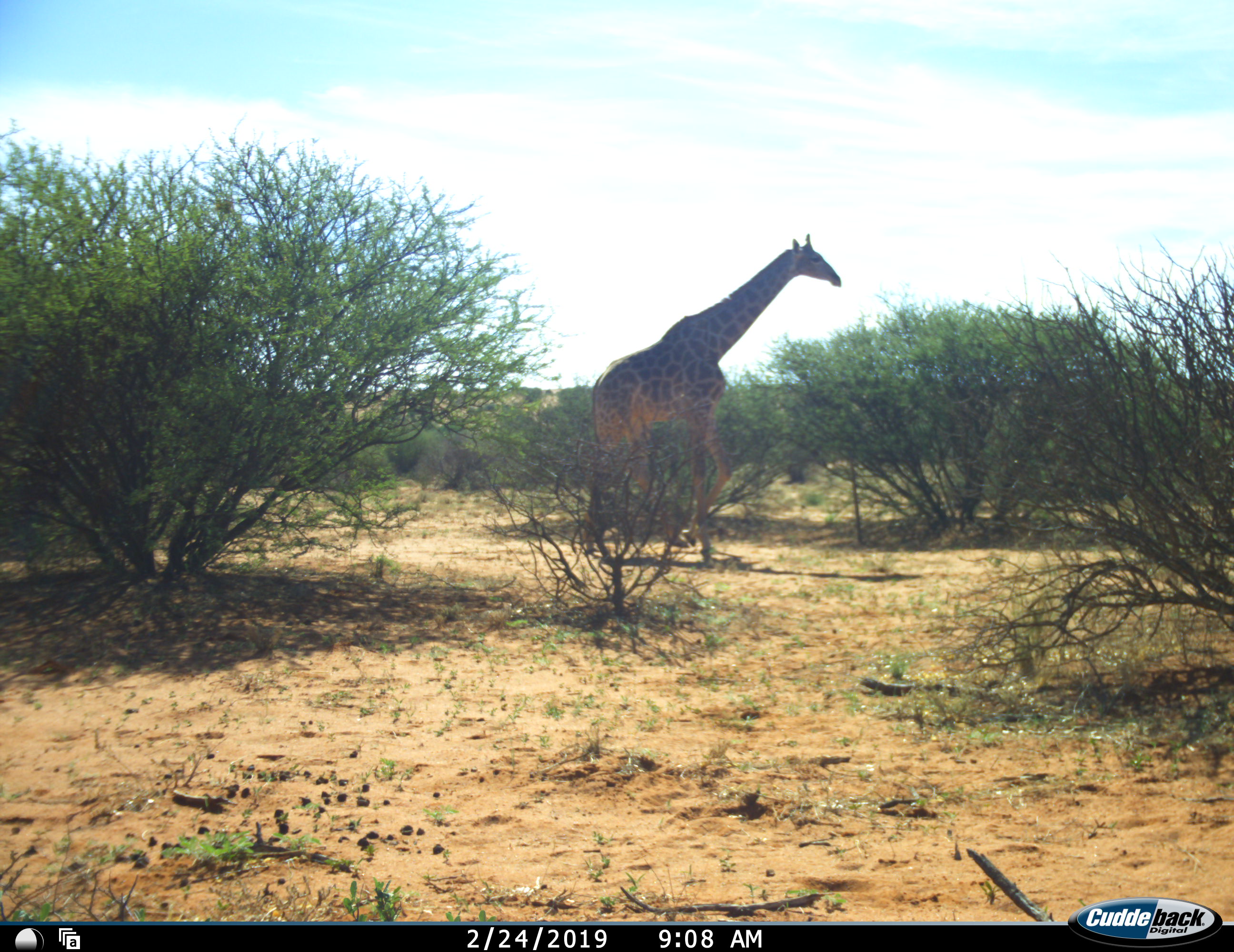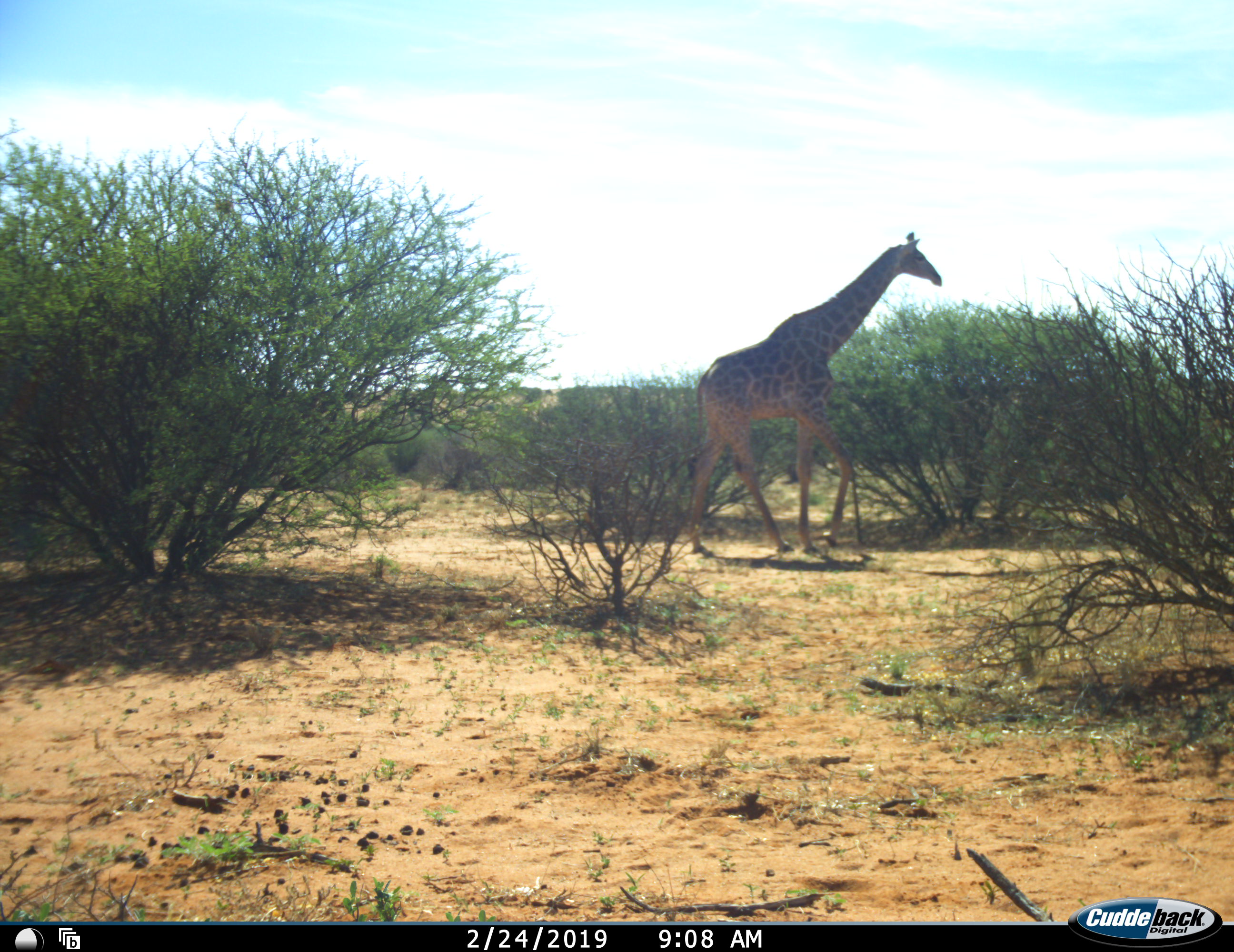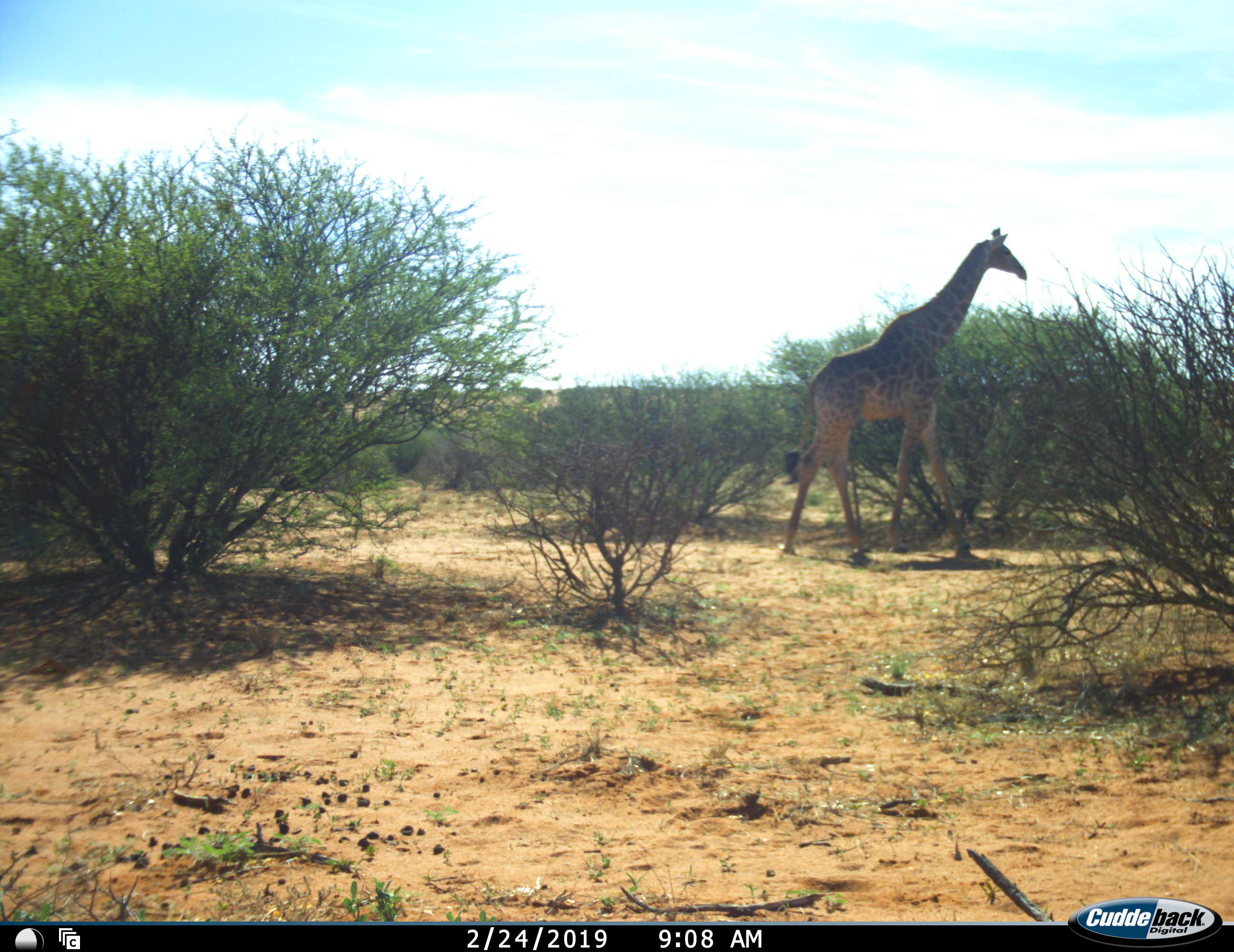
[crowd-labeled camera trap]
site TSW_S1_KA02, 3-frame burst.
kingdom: Animalia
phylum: Chordata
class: Mammalia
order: Artiodactyla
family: Giraffidae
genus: Giraffa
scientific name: Giraffa camelopardalis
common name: giraffe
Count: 1.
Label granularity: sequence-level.